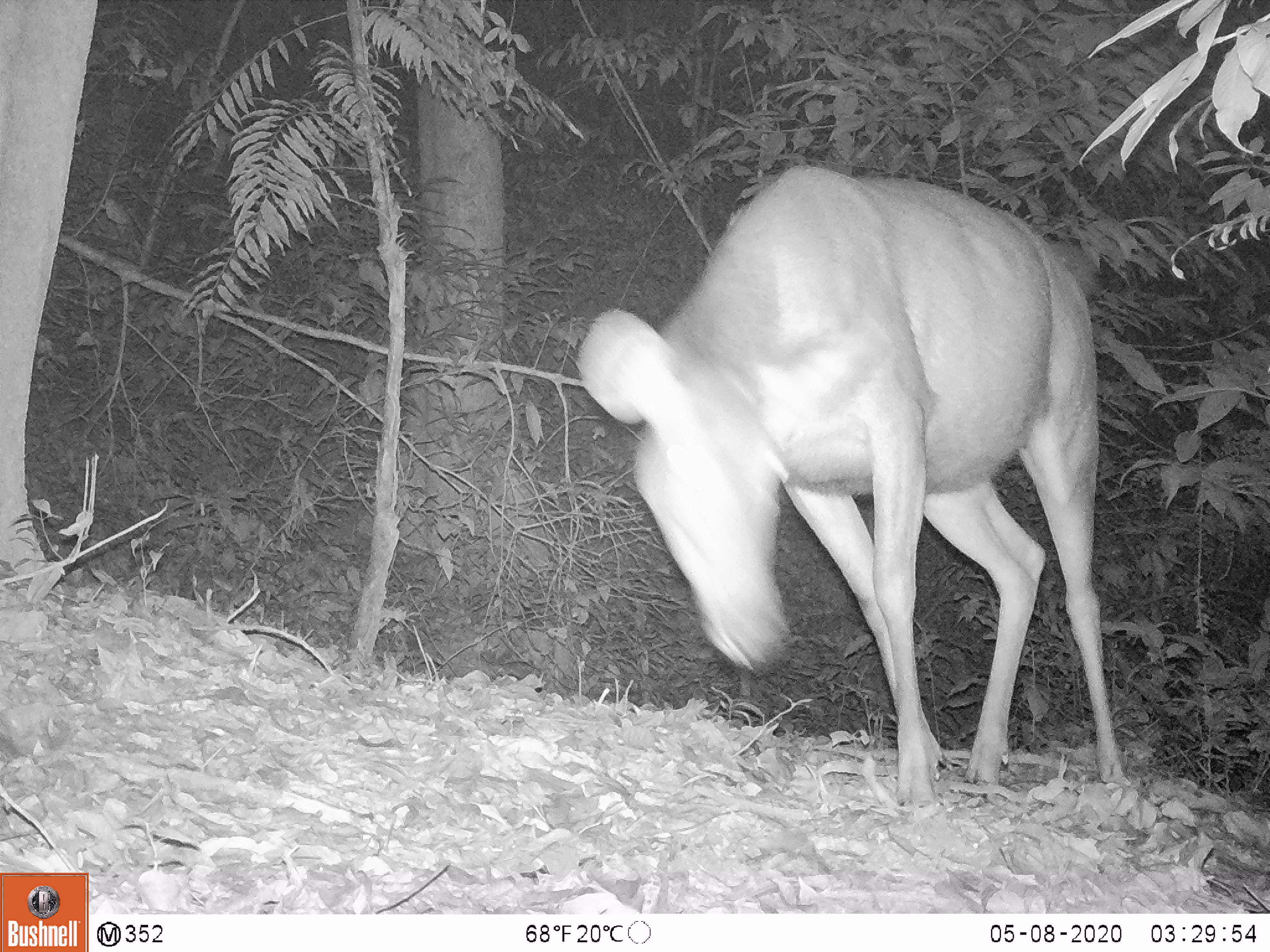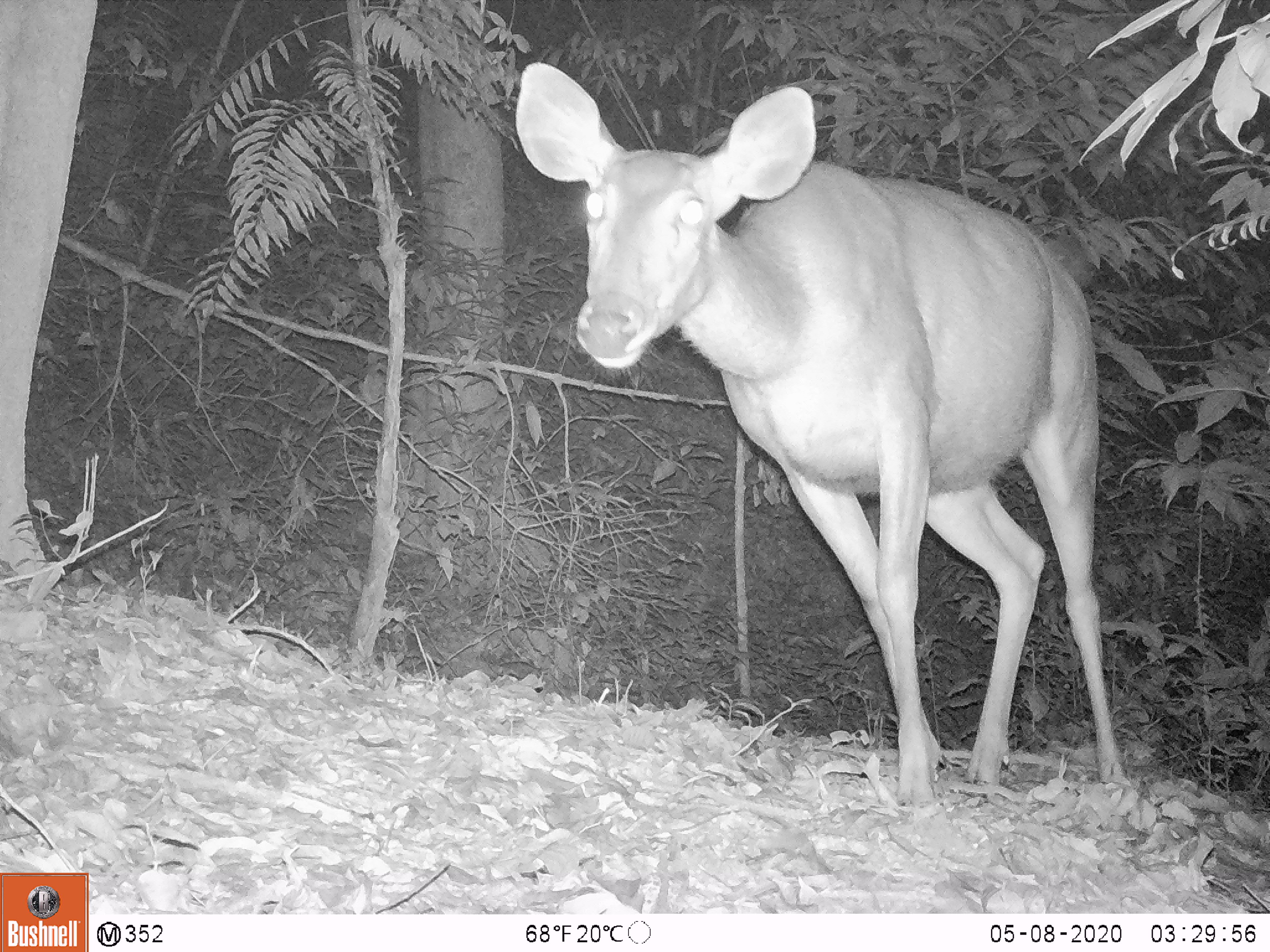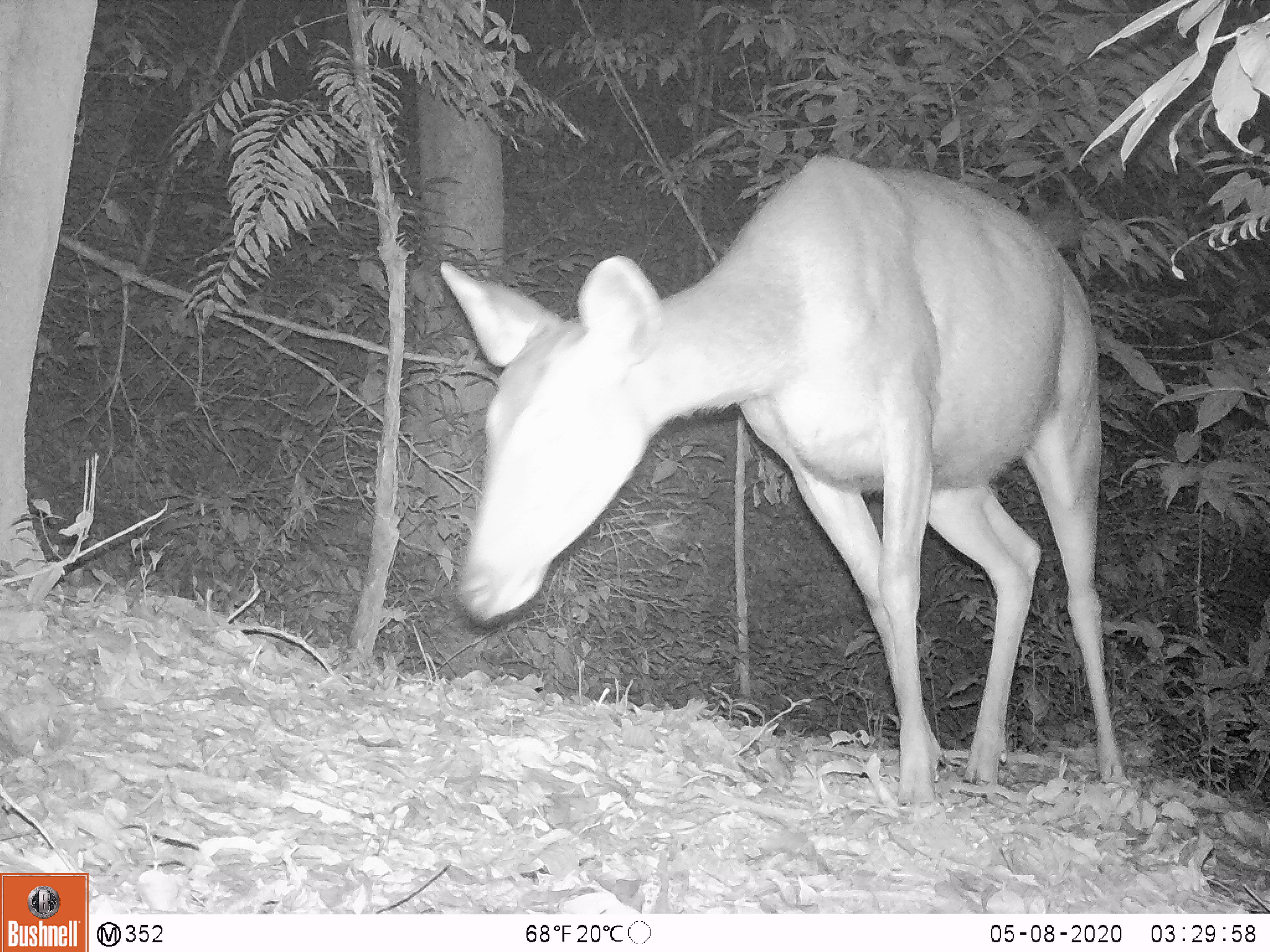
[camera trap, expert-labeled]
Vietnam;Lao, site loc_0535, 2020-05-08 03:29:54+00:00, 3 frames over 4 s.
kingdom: Animalia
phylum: Chordata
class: Mammalia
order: Artiodactyla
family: Cervidae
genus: Rusa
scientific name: Rusa unicolor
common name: sambar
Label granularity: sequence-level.